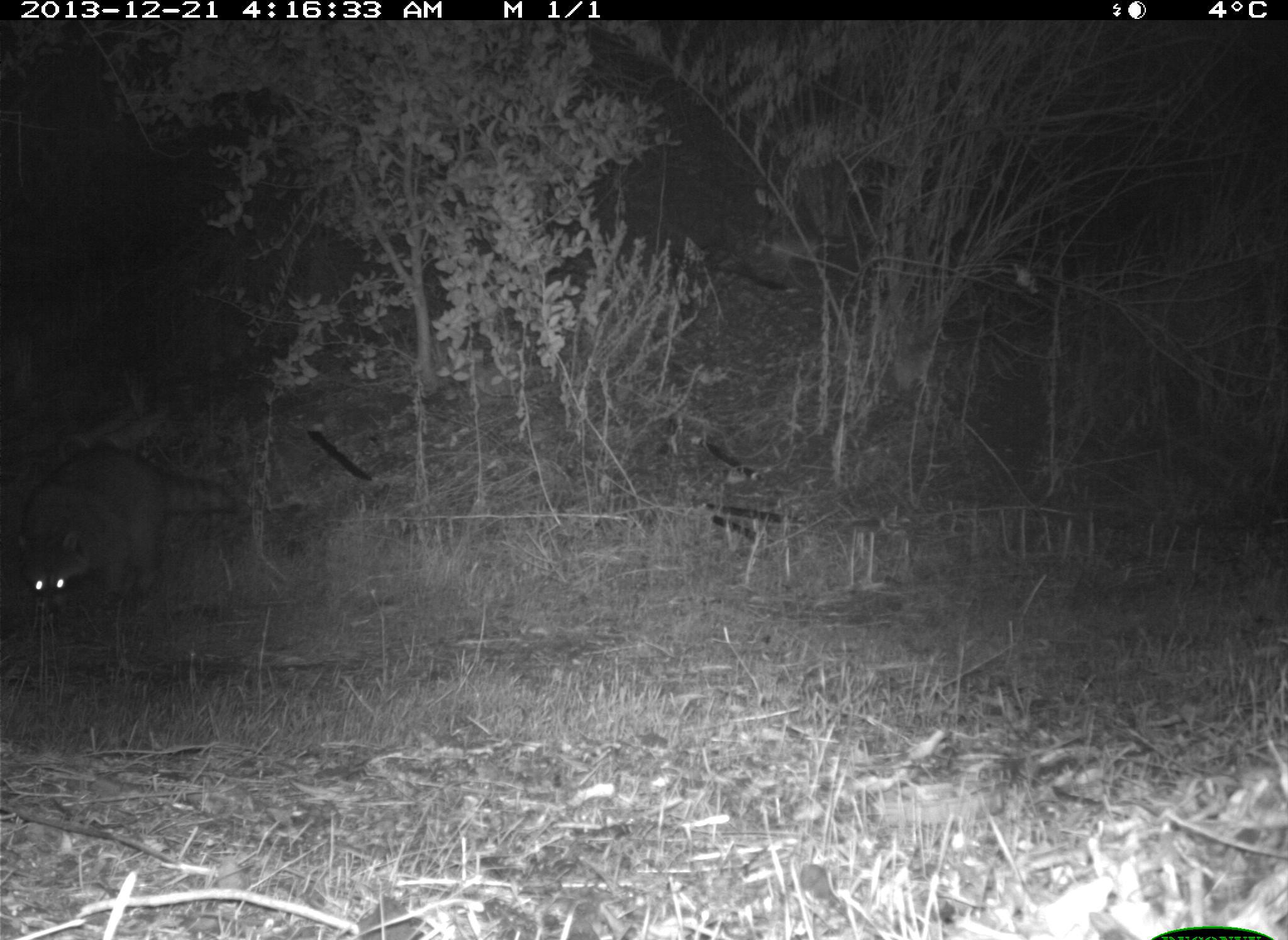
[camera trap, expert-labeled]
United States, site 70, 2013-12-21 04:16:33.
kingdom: Animalia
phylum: Chordata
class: Mammalia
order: Carnivora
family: Procyonidae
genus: Procyon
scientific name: Procyon lotor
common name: raccoon